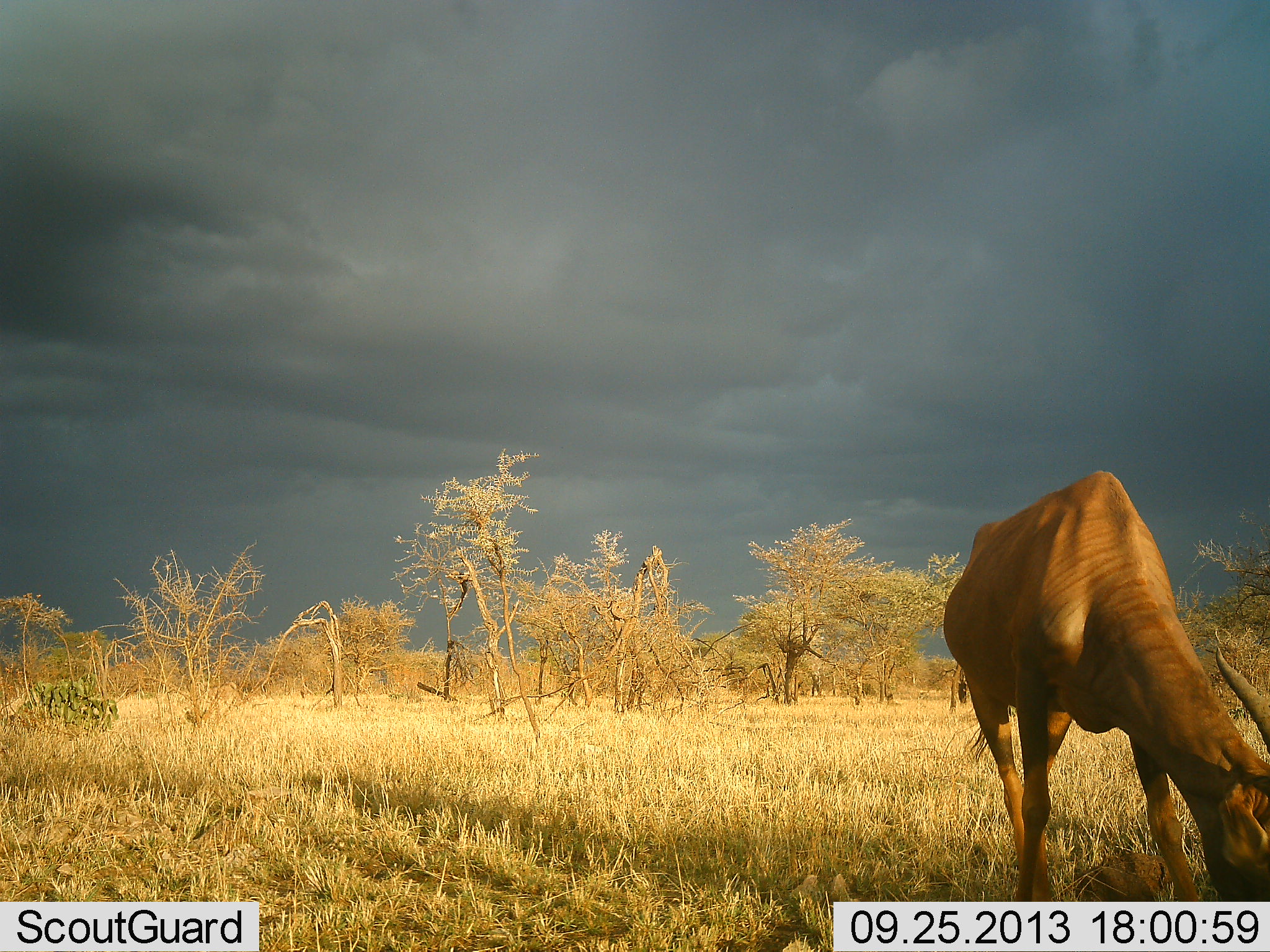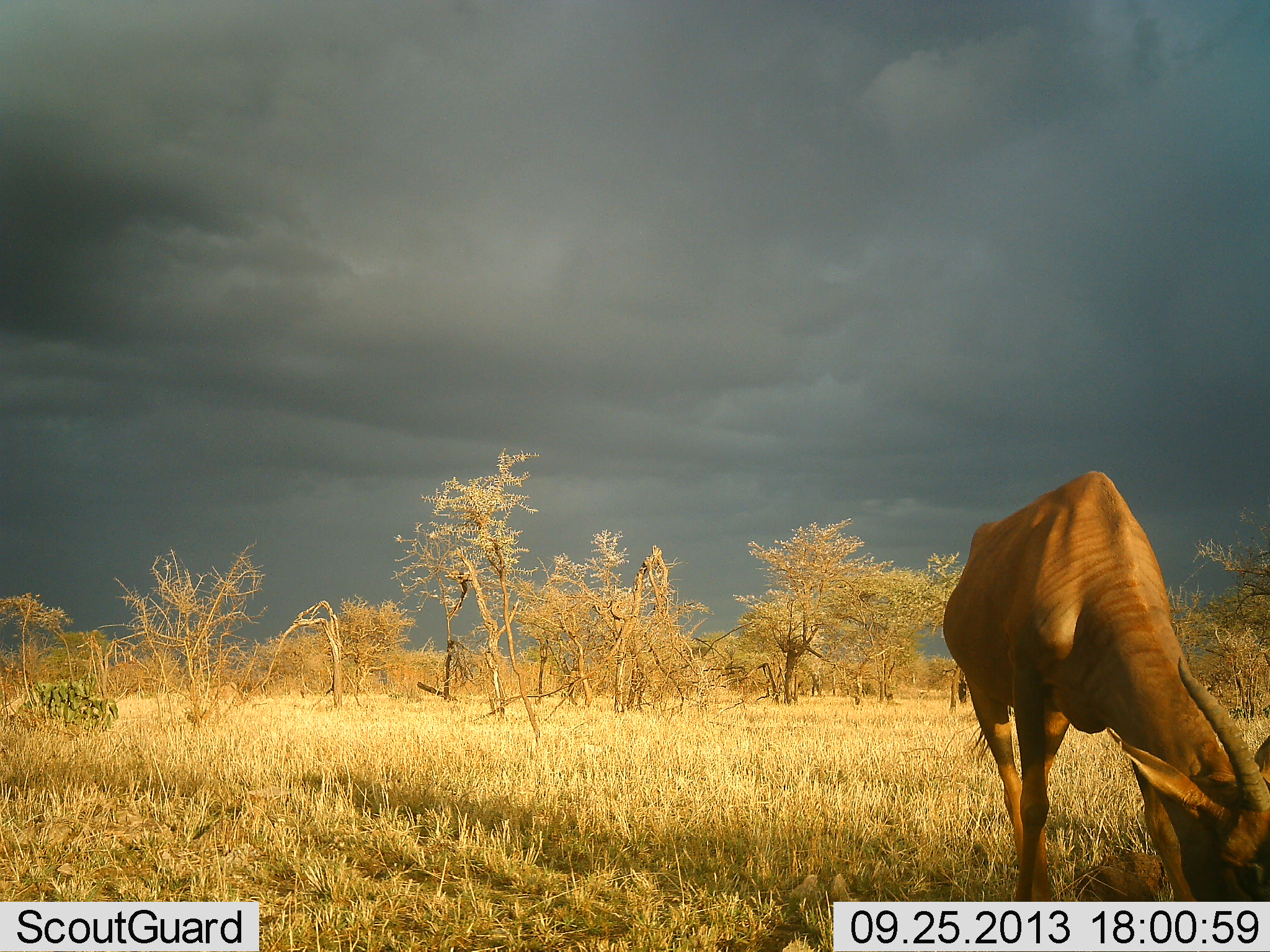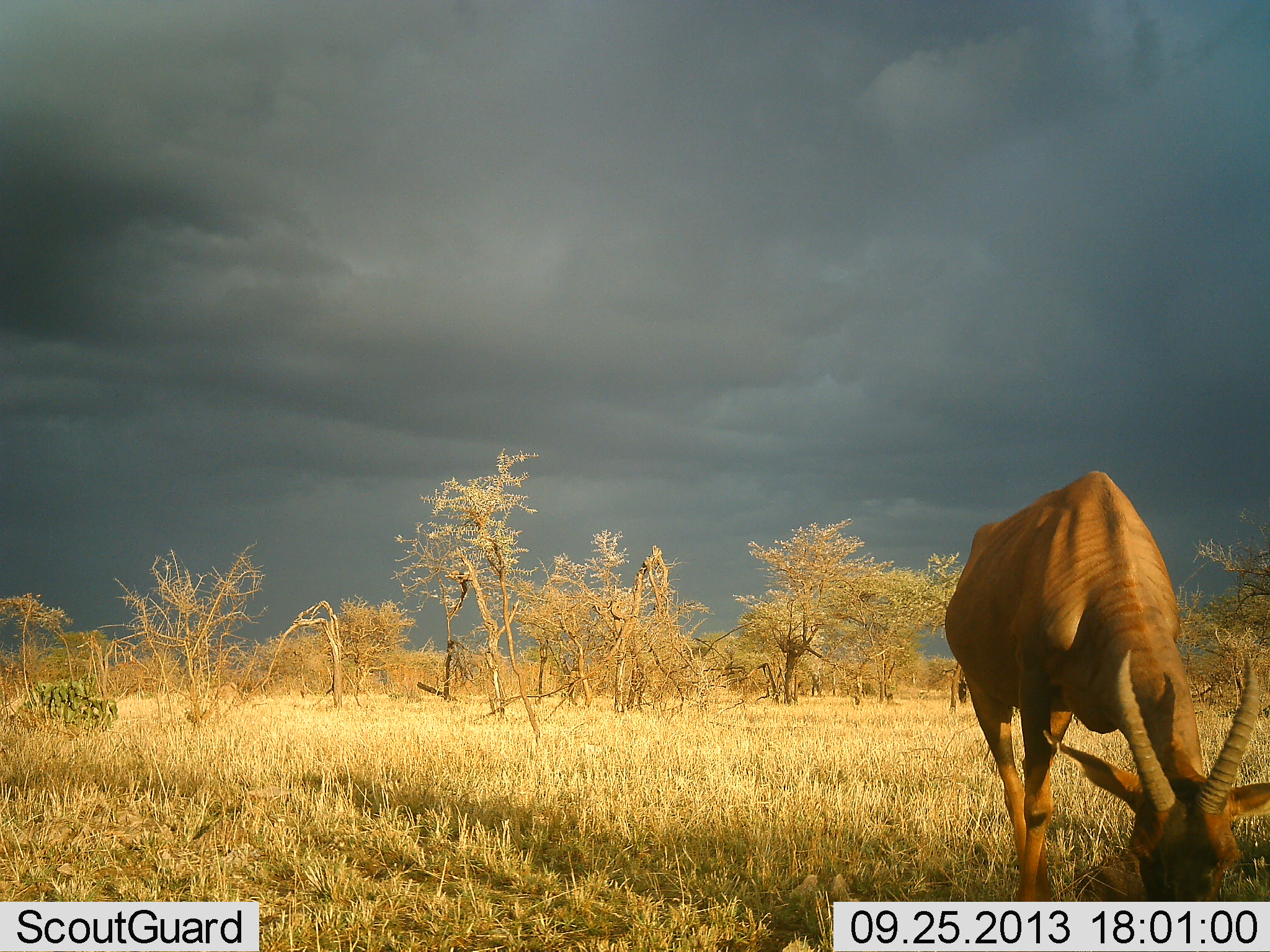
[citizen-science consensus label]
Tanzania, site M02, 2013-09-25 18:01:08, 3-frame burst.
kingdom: Animalia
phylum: Chordata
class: Mammalia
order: Artiodactyla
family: Bovidae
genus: Damaliscus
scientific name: Damaliscus lunatus jimela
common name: topi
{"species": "topi (Damaliscus lunatus jimela)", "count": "1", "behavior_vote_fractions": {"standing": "25%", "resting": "0%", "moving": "0%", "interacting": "0%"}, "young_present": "0%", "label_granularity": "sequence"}